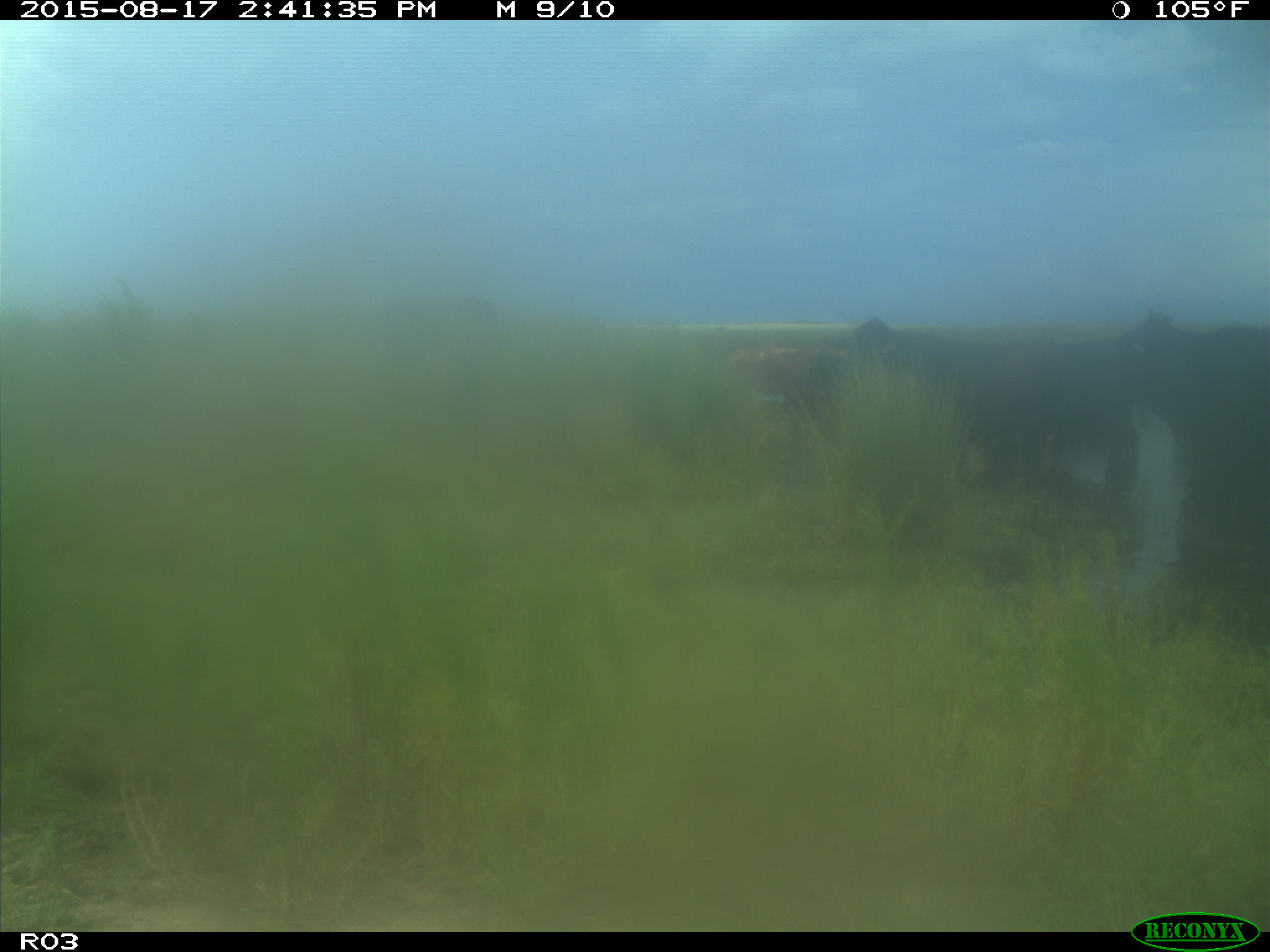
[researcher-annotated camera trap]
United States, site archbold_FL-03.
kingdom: Animalia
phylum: Chordata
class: Mammalia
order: Artiodactyla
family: Bovidae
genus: Bos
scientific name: Bos taurus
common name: domestic cow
Bos taurus (domestic cow).